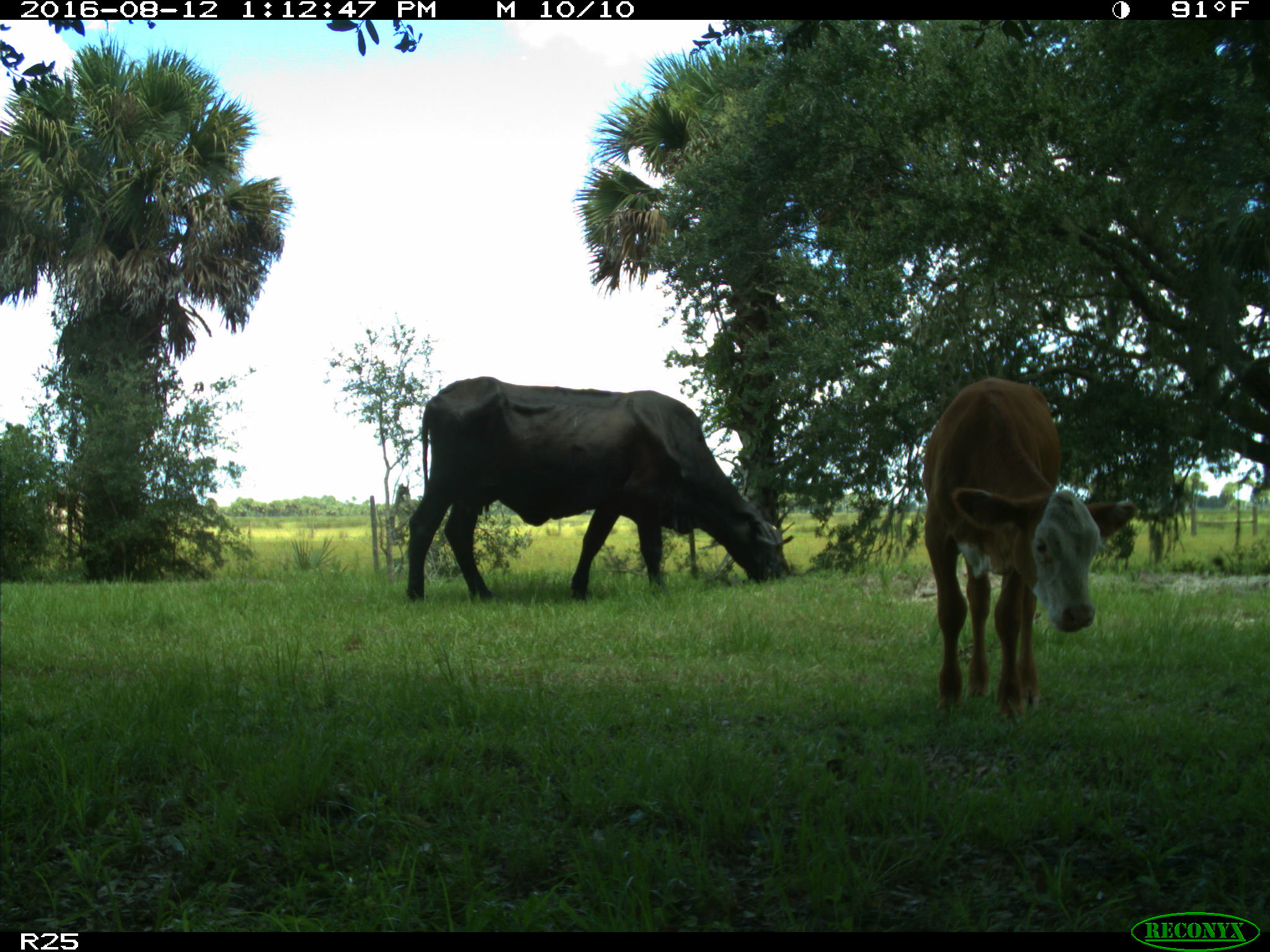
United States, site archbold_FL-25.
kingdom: Animalia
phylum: Chordata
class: Mammalia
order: Artiodactyla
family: Bovidae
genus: Bos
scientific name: Bos taurus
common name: domestic cow